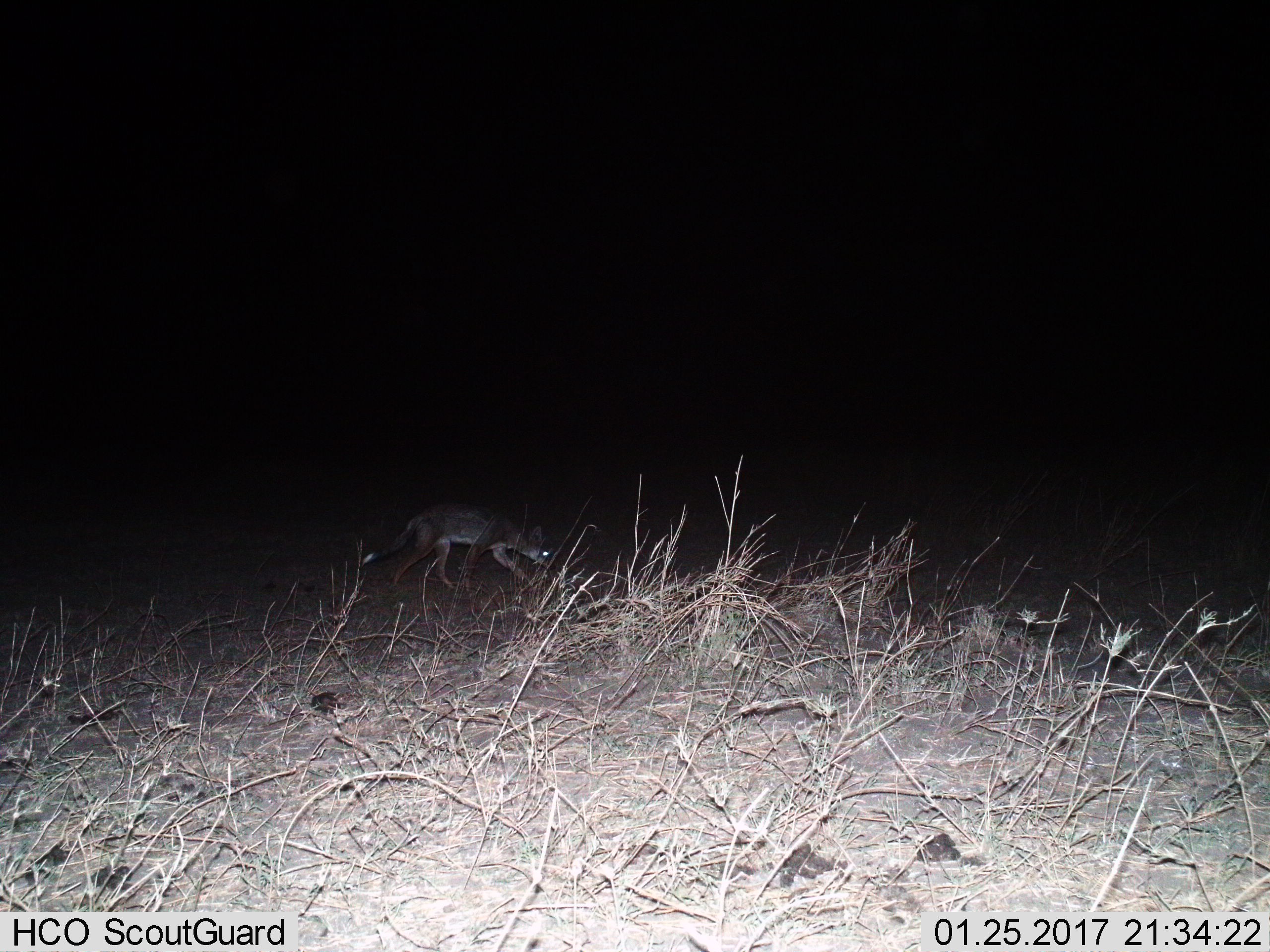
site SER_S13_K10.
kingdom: Animalia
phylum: Chordata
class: Mammalia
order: Carnivora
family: Canidae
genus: Lupulella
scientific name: Lupulella mesomelas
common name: black-backed jackal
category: jackalblackbacked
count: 1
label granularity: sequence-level